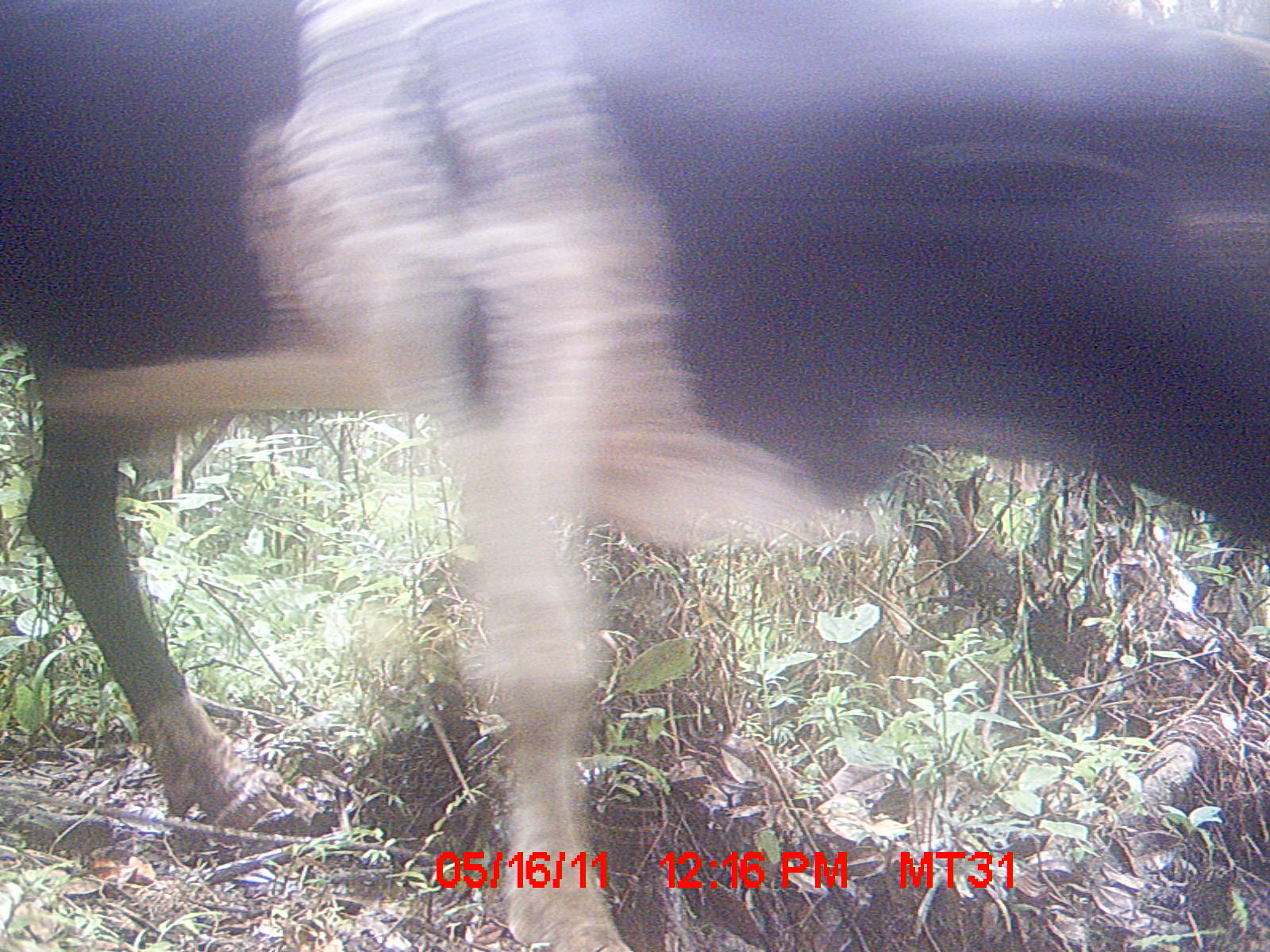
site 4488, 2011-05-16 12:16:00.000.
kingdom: Animalia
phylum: Chordata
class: Mammalia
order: Artiodactyla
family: Bovidae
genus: Bos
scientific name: Bos taurus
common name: domestic cattle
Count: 3.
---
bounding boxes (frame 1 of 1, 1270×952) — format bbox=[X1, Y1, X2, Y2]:
bos taurus: bbox=[0, 0, 1270, 952]